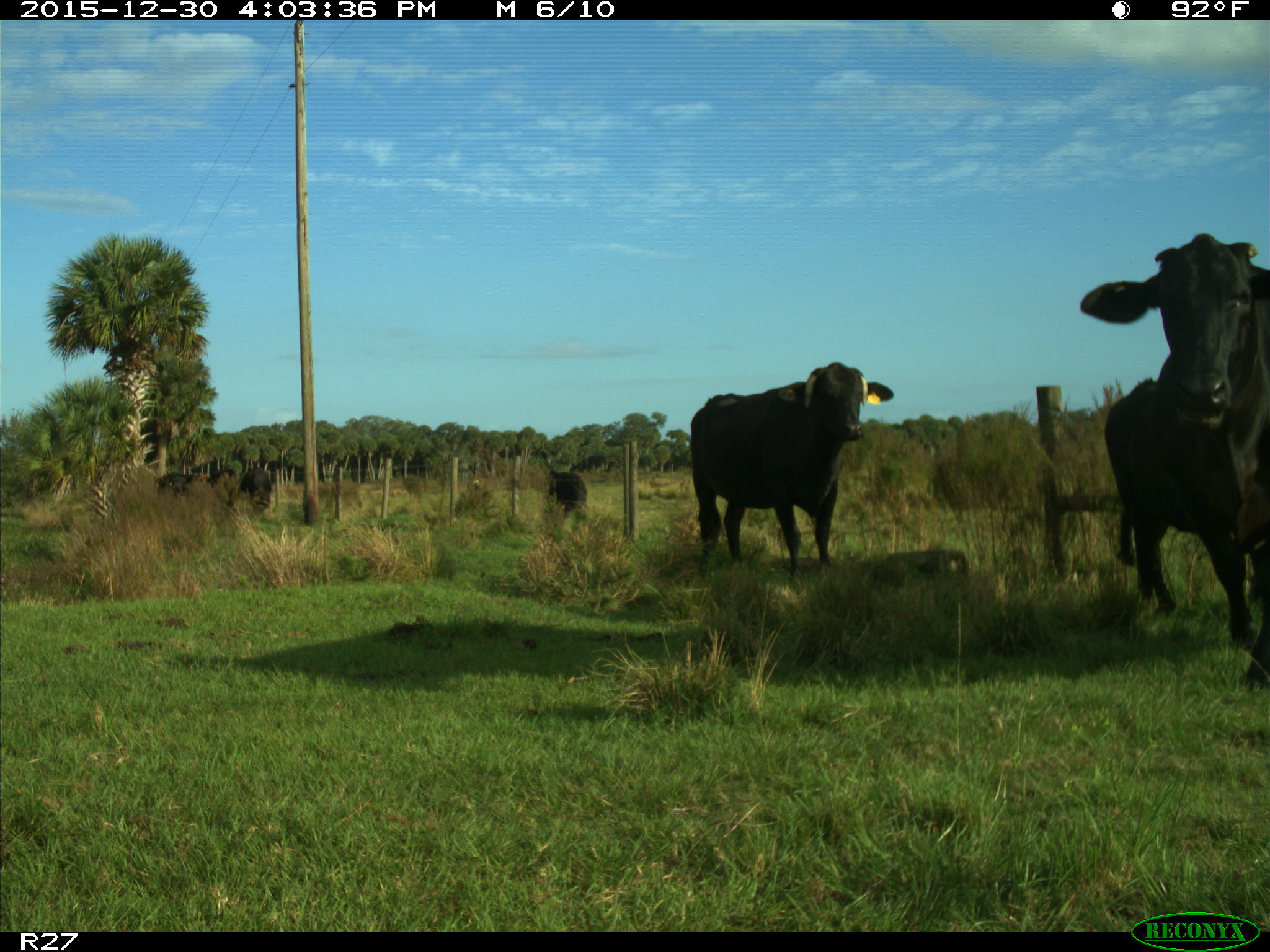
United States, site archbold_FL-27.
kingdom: Animalia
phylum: Chordata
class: Mammalia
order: Artiodactyla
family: Bovidae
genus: Bos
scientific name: Bos taurus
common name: domestic cow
Bos taurus (domestic cow).